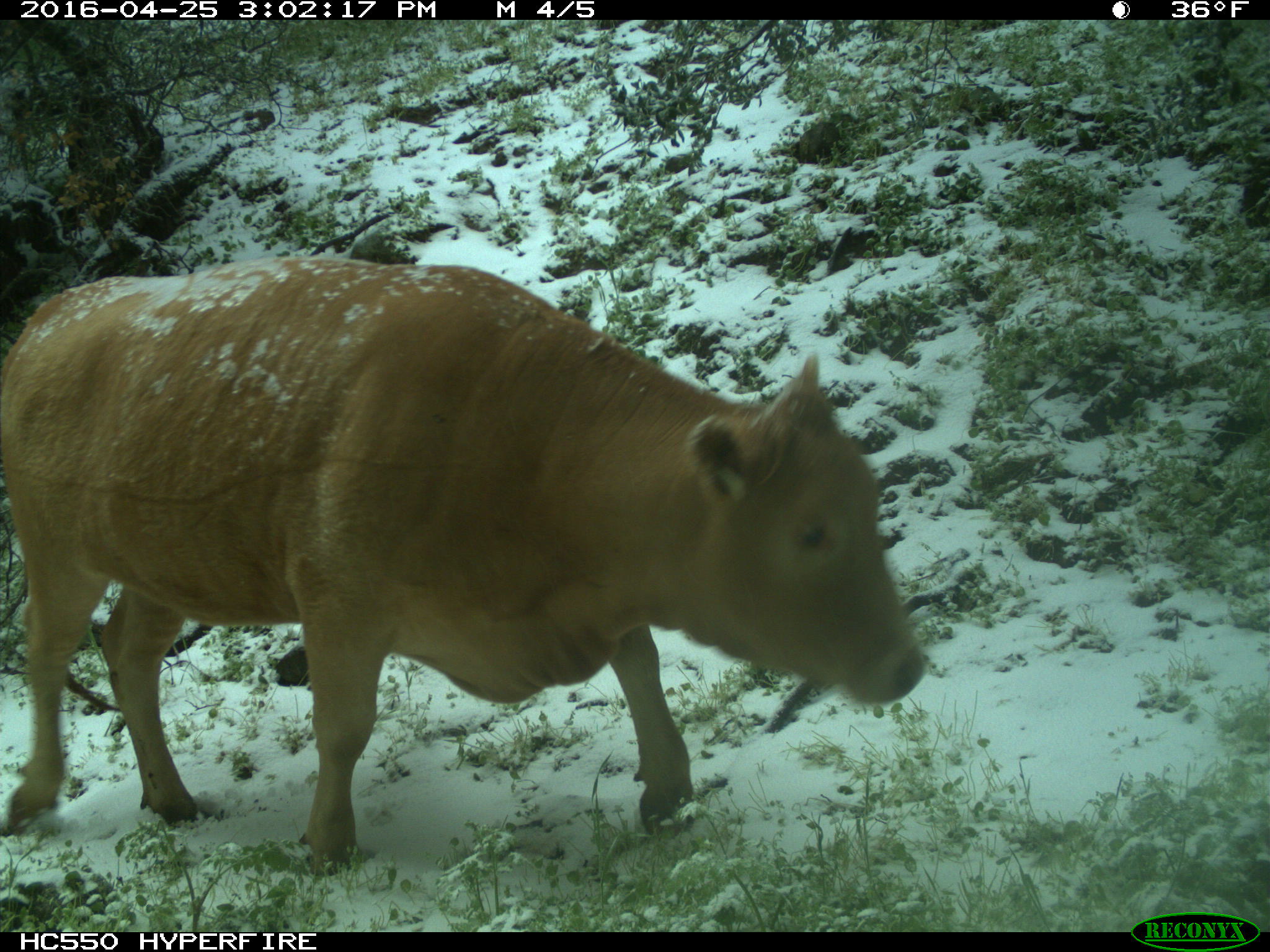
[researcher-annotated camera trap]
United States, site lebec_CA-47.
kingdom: Animalia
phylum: Chordata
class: Mammalia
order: Artiodactyla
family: Bovidae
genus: Bos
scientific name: Bos taurus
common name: domestic cow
Bos taurus (domestic cow).